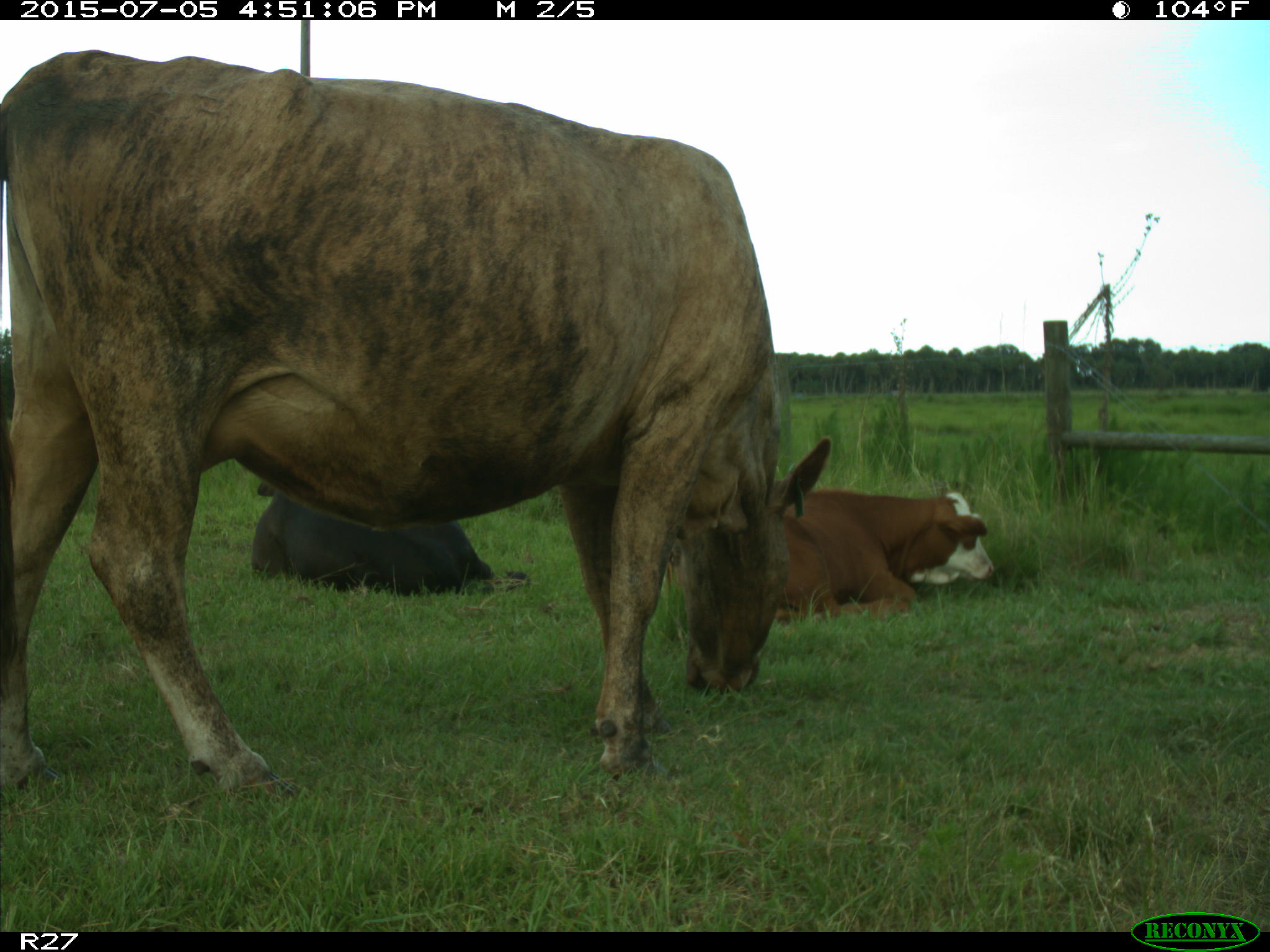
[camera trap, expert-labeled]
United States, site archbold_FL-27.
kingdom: Animalia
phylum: Chordata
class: Mammalia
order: Artiodactyla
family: Bovidae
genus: Bos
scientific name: Bos taurus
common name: domestic cow